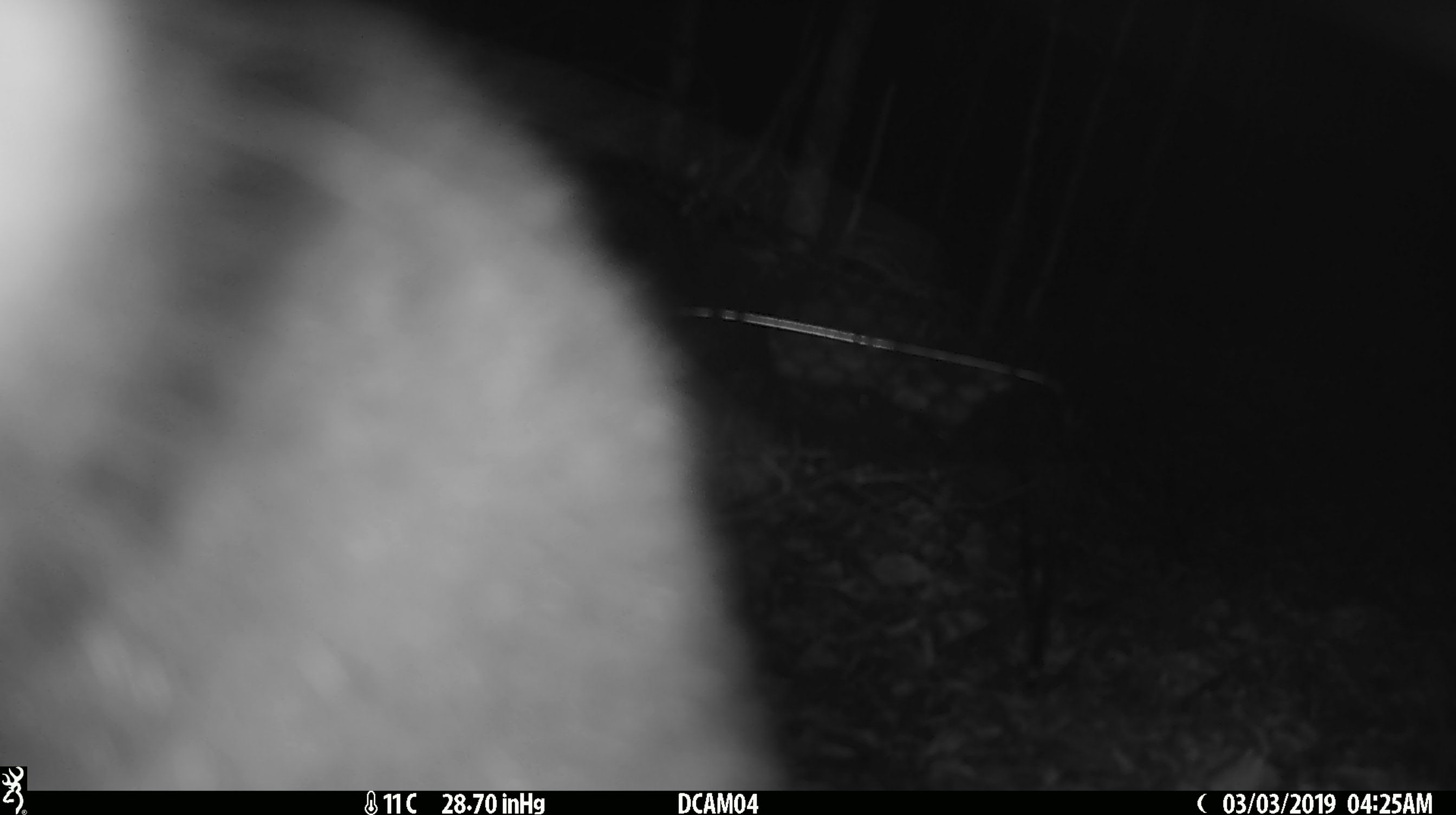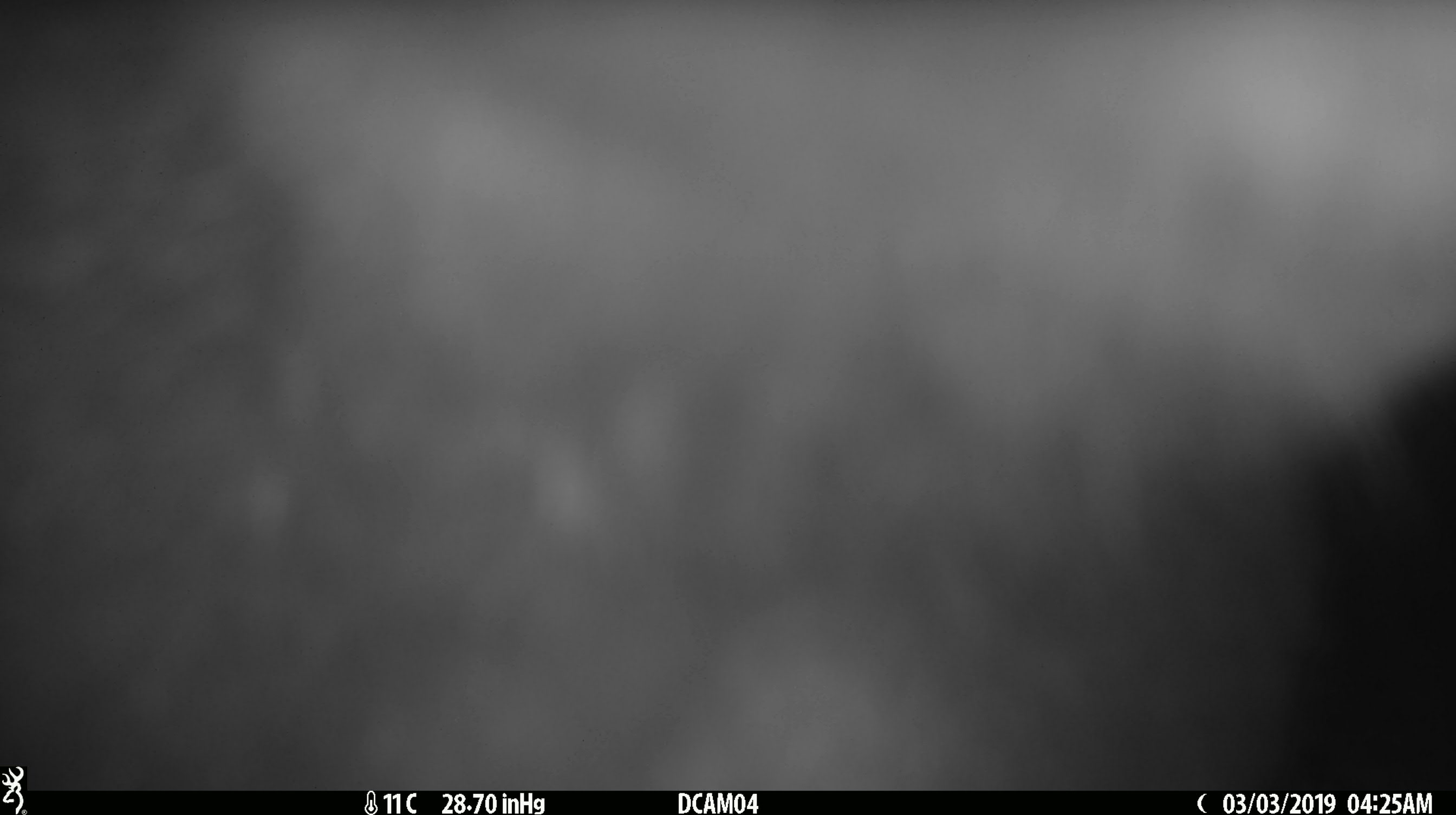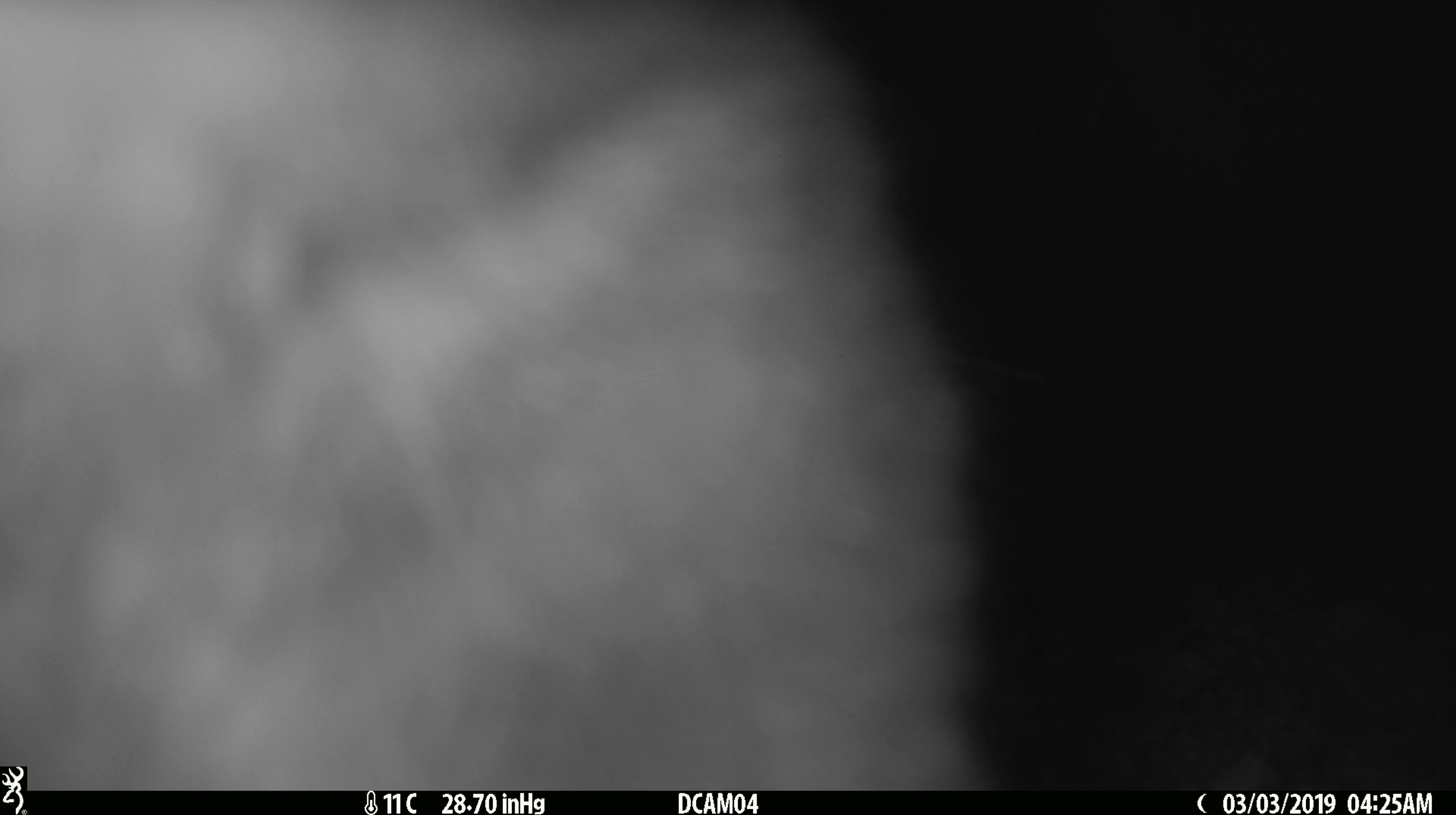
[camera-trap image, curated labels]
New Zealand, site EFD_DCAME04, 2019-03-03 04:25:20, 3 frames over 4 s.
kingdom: Animalia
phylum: Chordata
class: Mammalia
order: Diprotodontia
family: Phalangeridae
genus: Trichosurus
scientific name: Trichosurus vulpecula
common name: common brushtail possum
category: possum